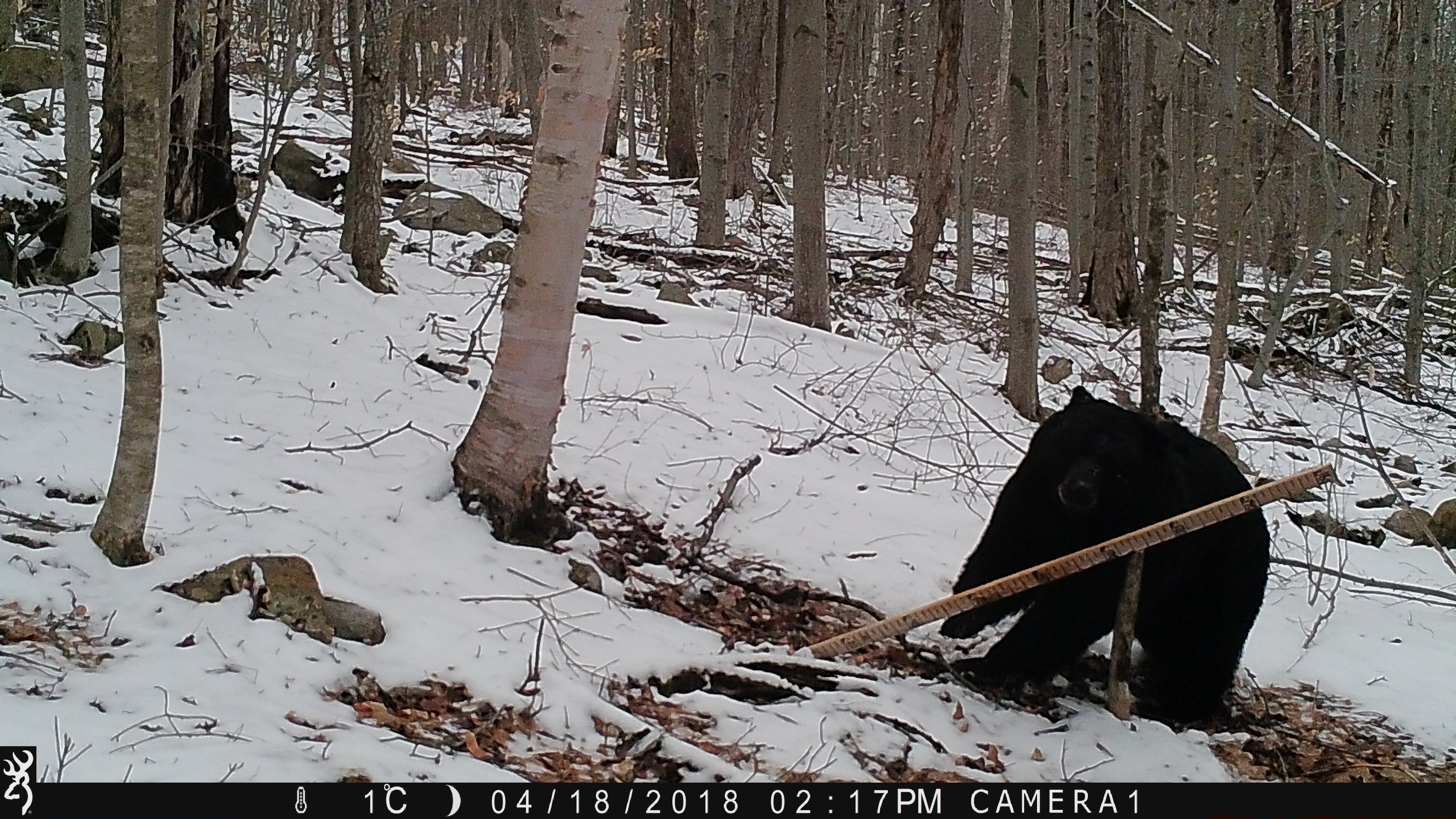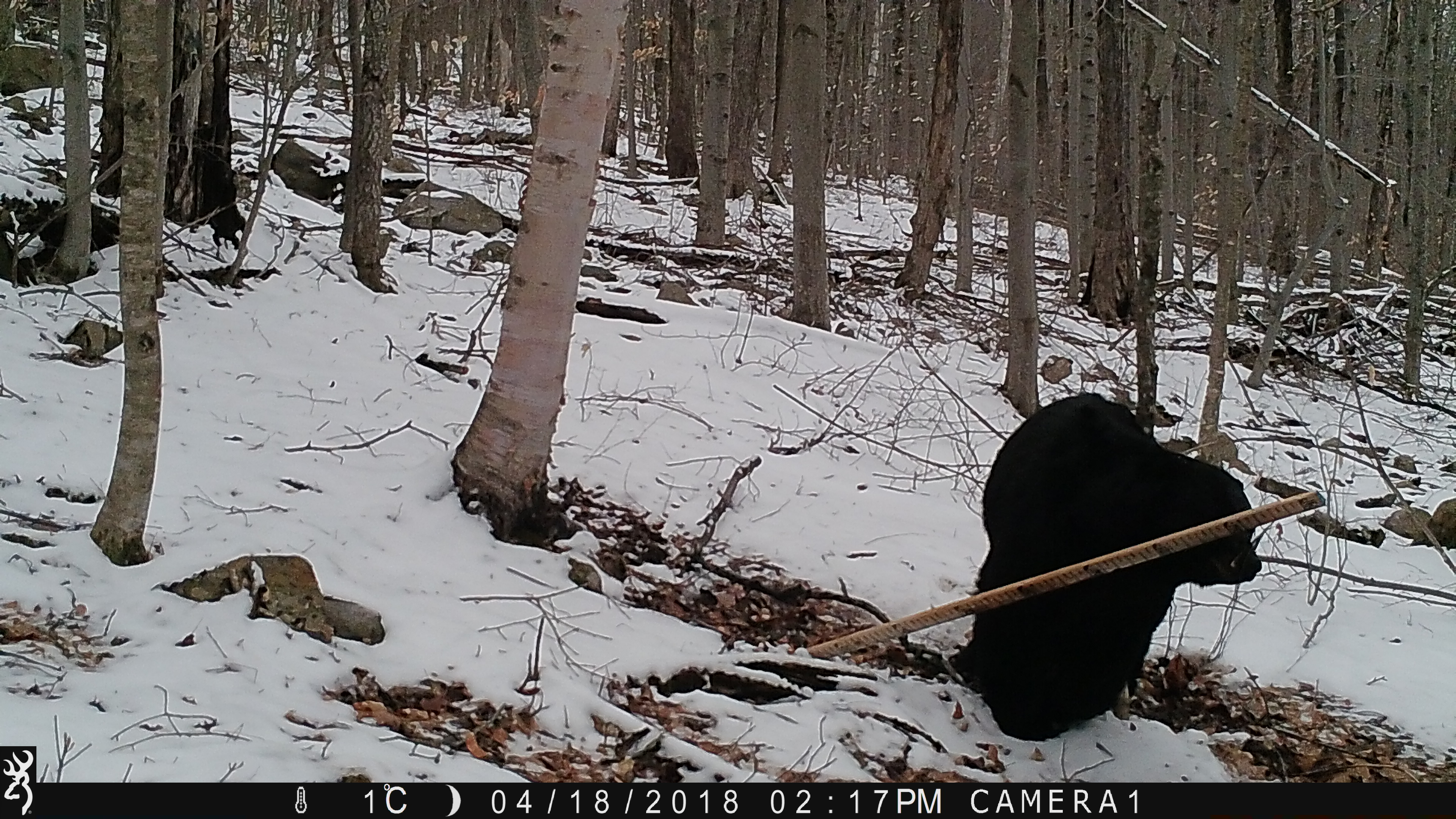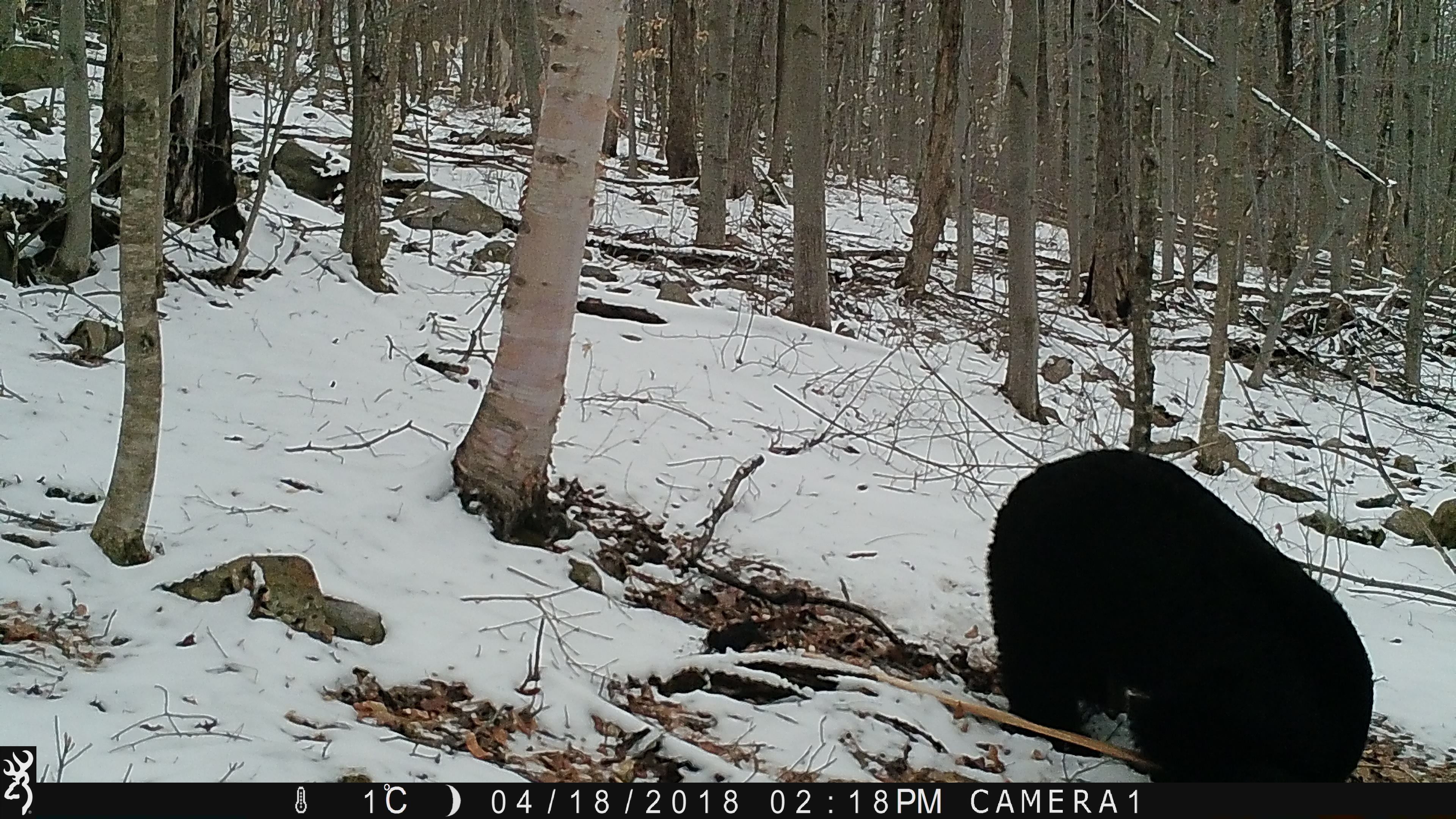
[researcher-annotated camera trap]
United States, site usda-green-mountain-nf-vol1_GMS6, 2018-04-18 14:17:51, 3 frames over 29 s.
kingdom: Animalia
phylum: Chordata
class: Mammalia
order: Carnivora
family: Ursidae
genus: Ursus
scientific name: Ursus americanus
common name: black bear